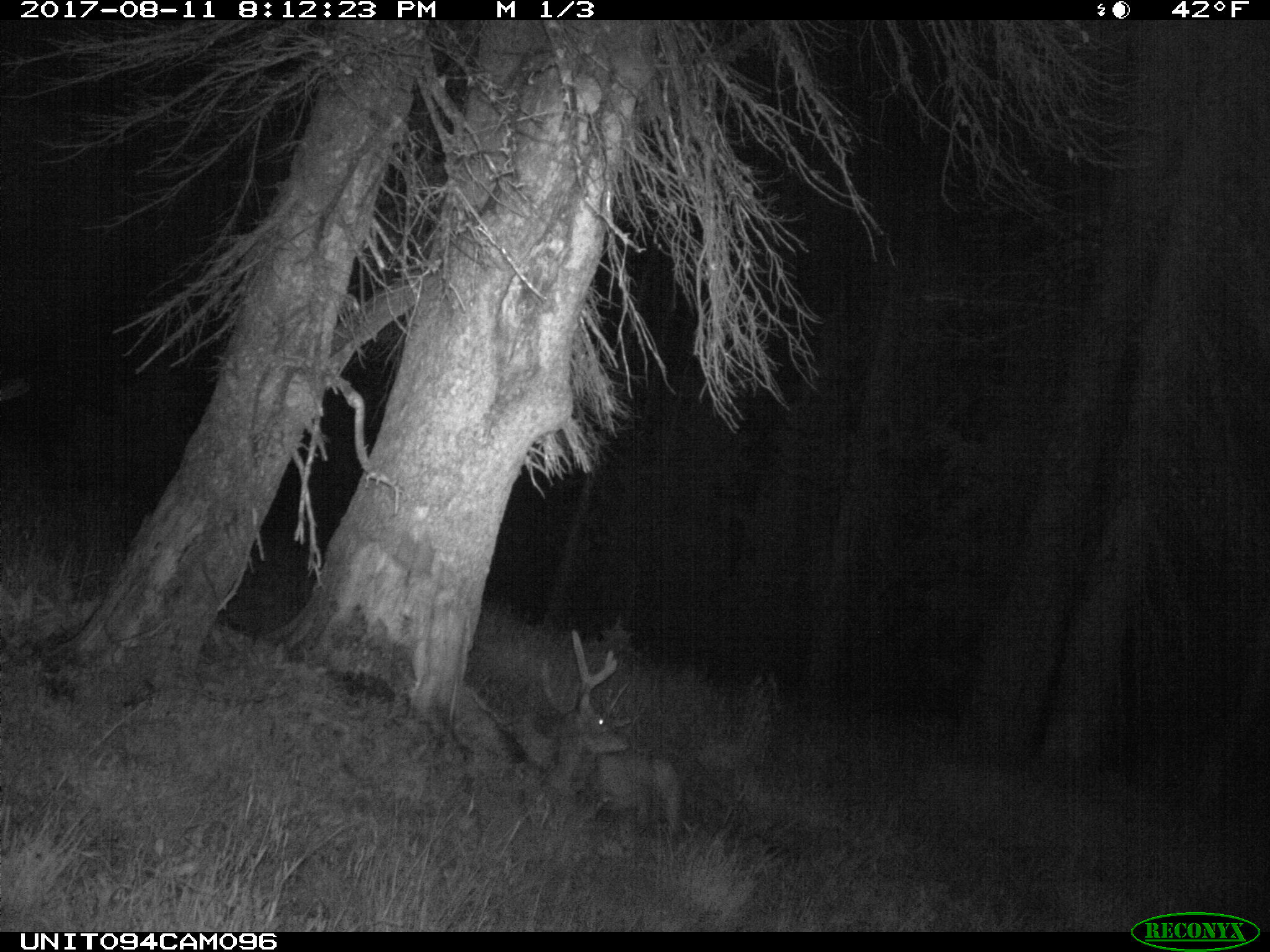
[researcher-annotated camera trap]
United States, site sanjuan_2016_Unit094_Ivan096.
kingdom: Animalia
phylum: Chordata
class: Mammalia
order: Artiodactyla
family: Cervidae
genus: Odocoileus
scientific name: Odocoileus hemionus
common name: mule deer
Odocoileus hemionus (mule deer).